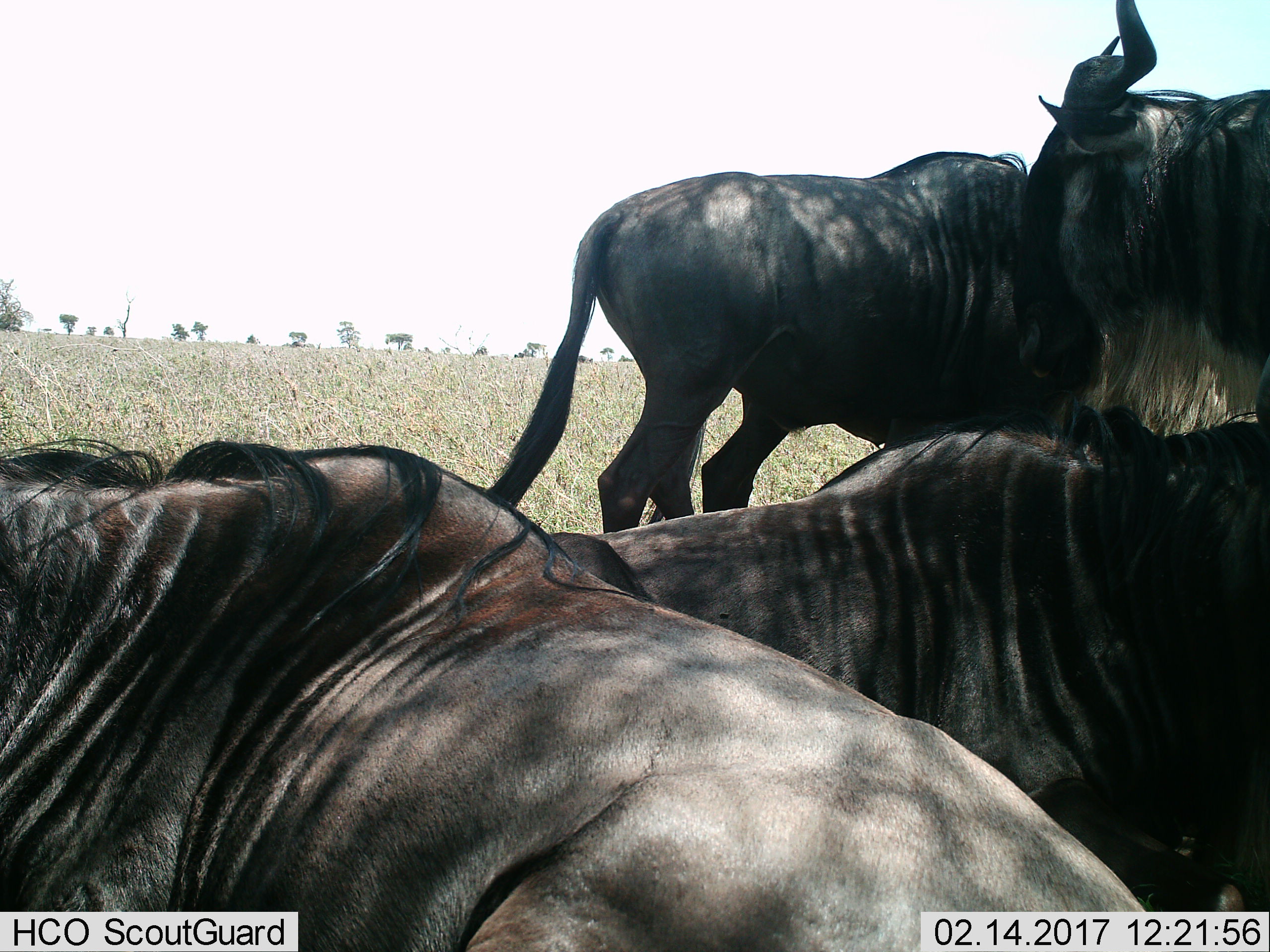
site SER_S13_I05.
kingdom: Animalia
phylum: Chordata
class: Mammalia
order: Artiodactyla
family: Bovidae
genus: Connochaetes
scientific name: Connochaetes taurinus taurinus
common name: blue wildebeest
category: wildebeestblue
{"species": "wildebeestblue (blue wildebeest) (Connochaetes taurinus taurinus)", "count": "4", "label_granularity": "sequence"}